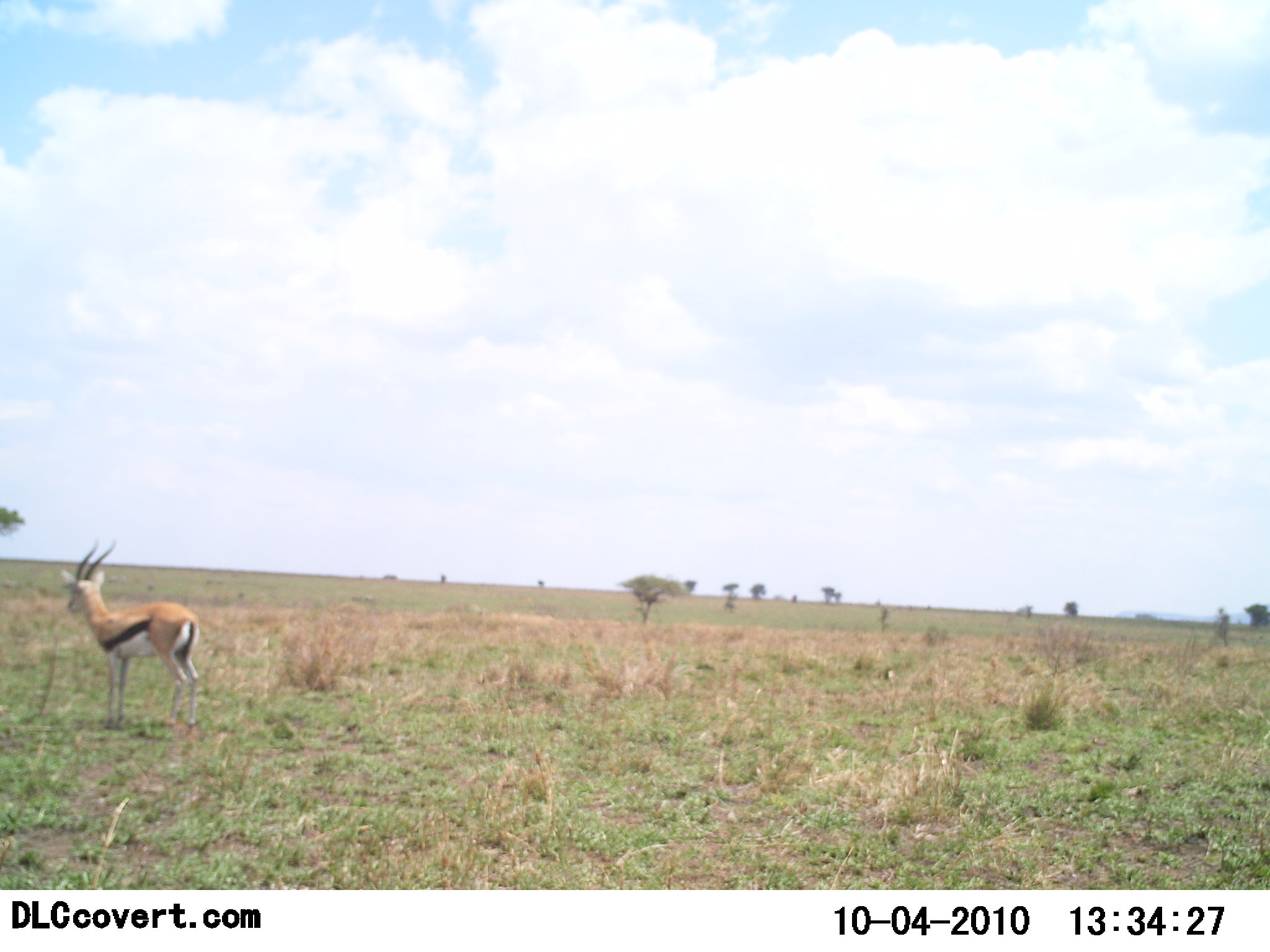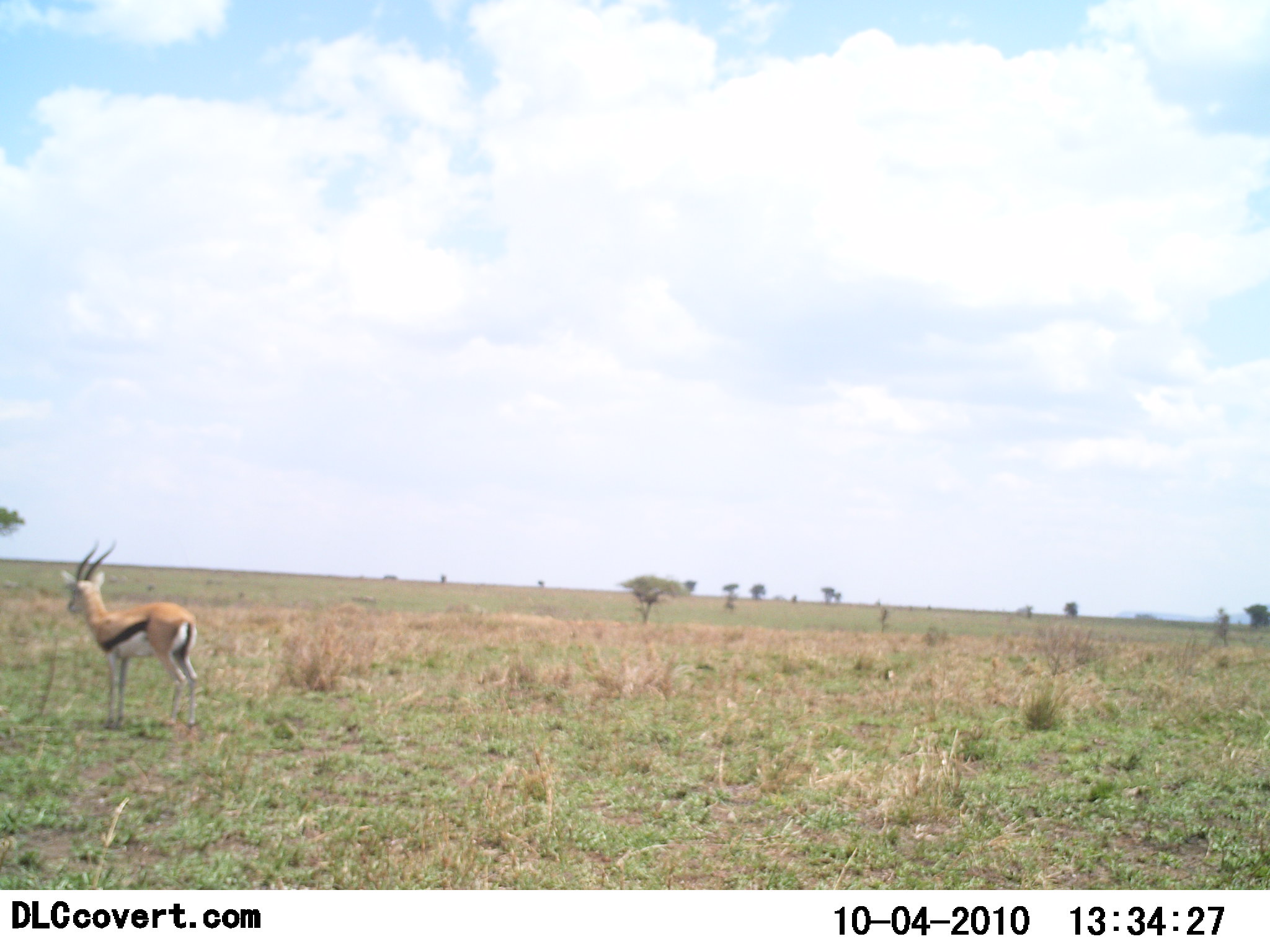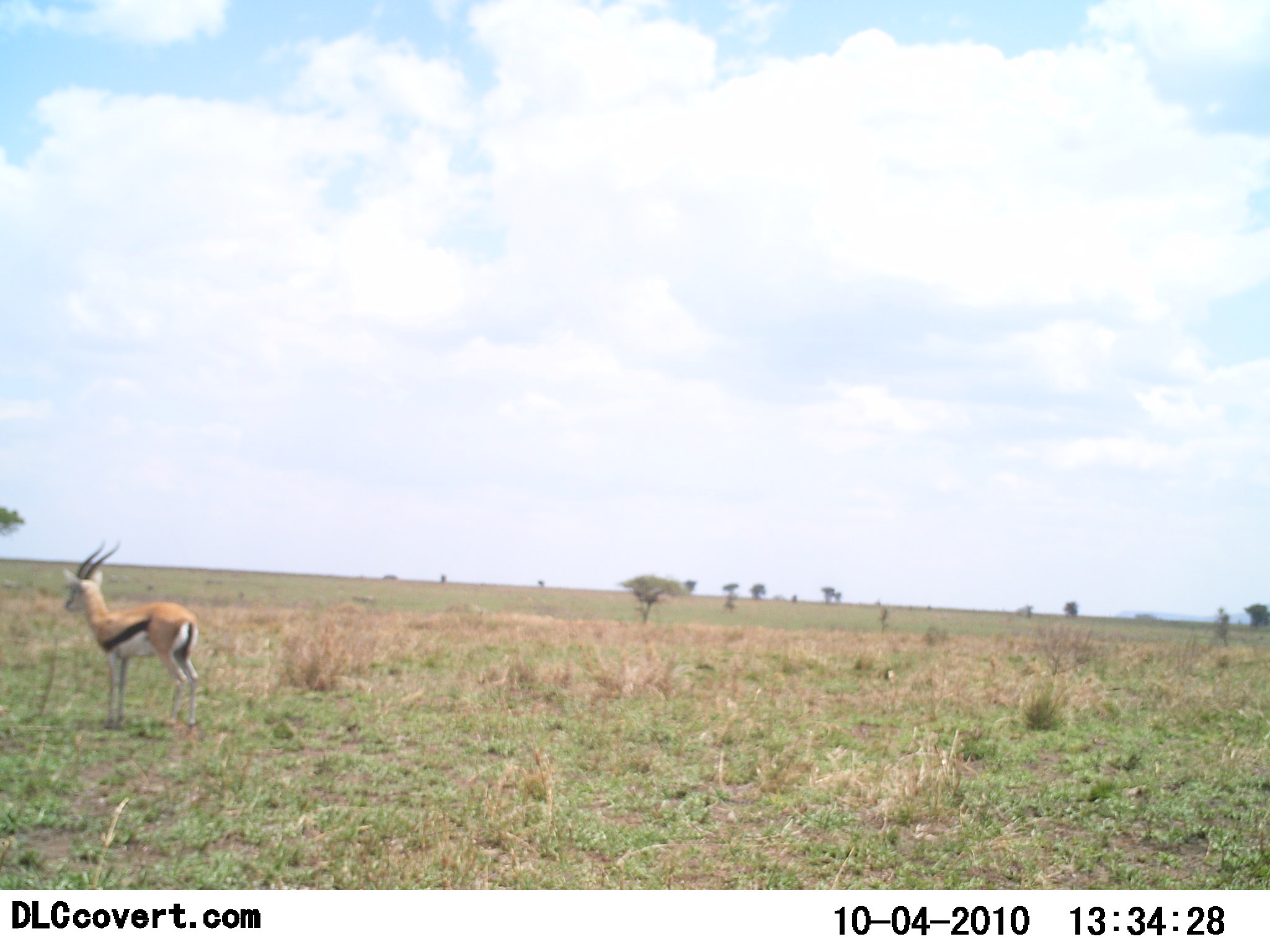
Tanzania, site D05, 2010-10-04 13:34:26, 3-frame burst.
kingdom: Animalia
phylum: Chordata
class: Mammalia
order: Artiodactyla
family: Bovidae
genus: Eudorcas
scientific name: Eudorcas thomsonii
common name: thomson's gazelle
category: gazellethomsons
Gazellethomsons (thomson's gazelle) (Eudorcas thomsonii), count 1. Behavior (volunteer vote fractions): standing 100%, resting 0%, moving 0%, interacting 0%. Young present (vote fraction): 0%. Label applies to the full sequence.